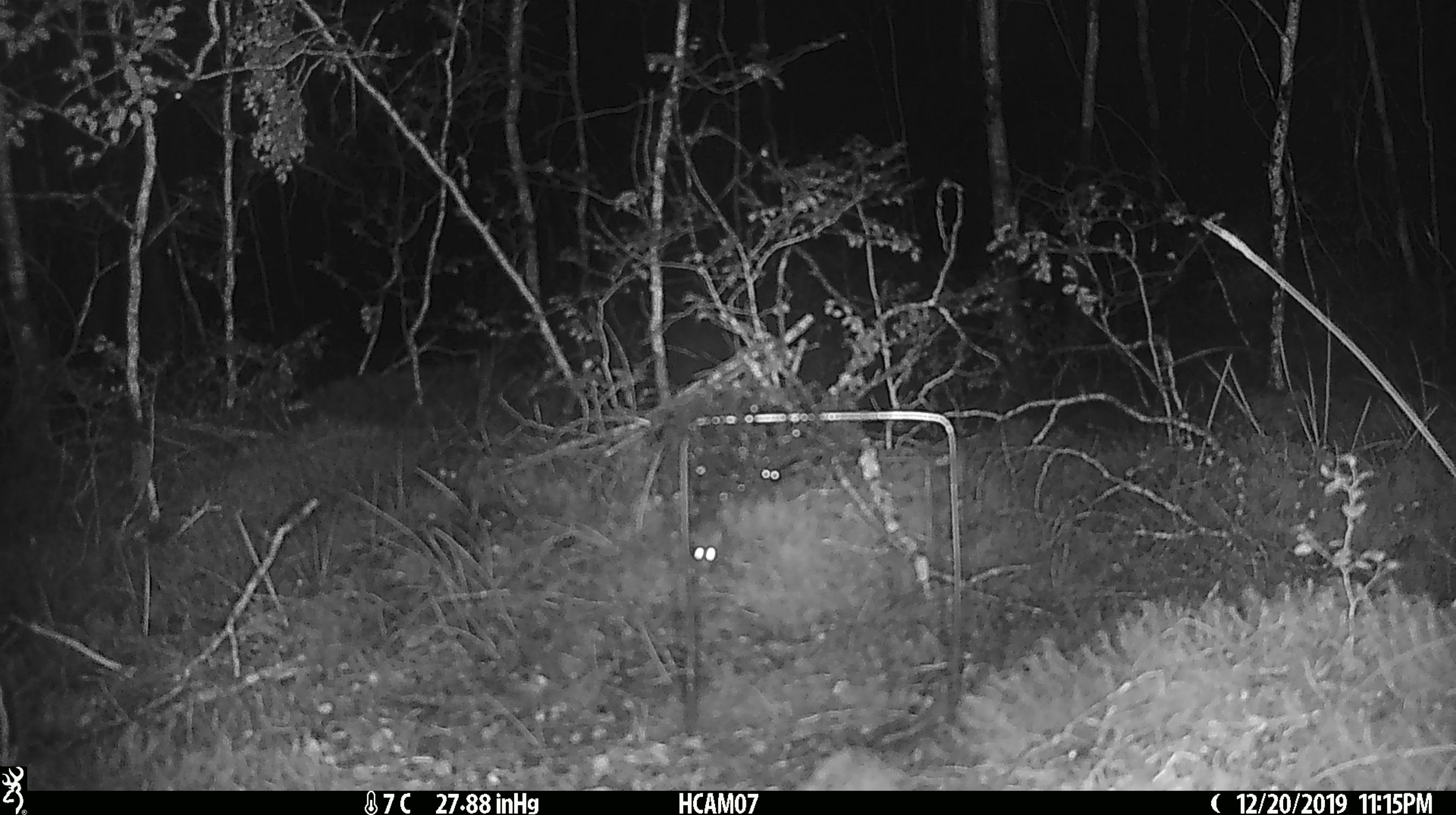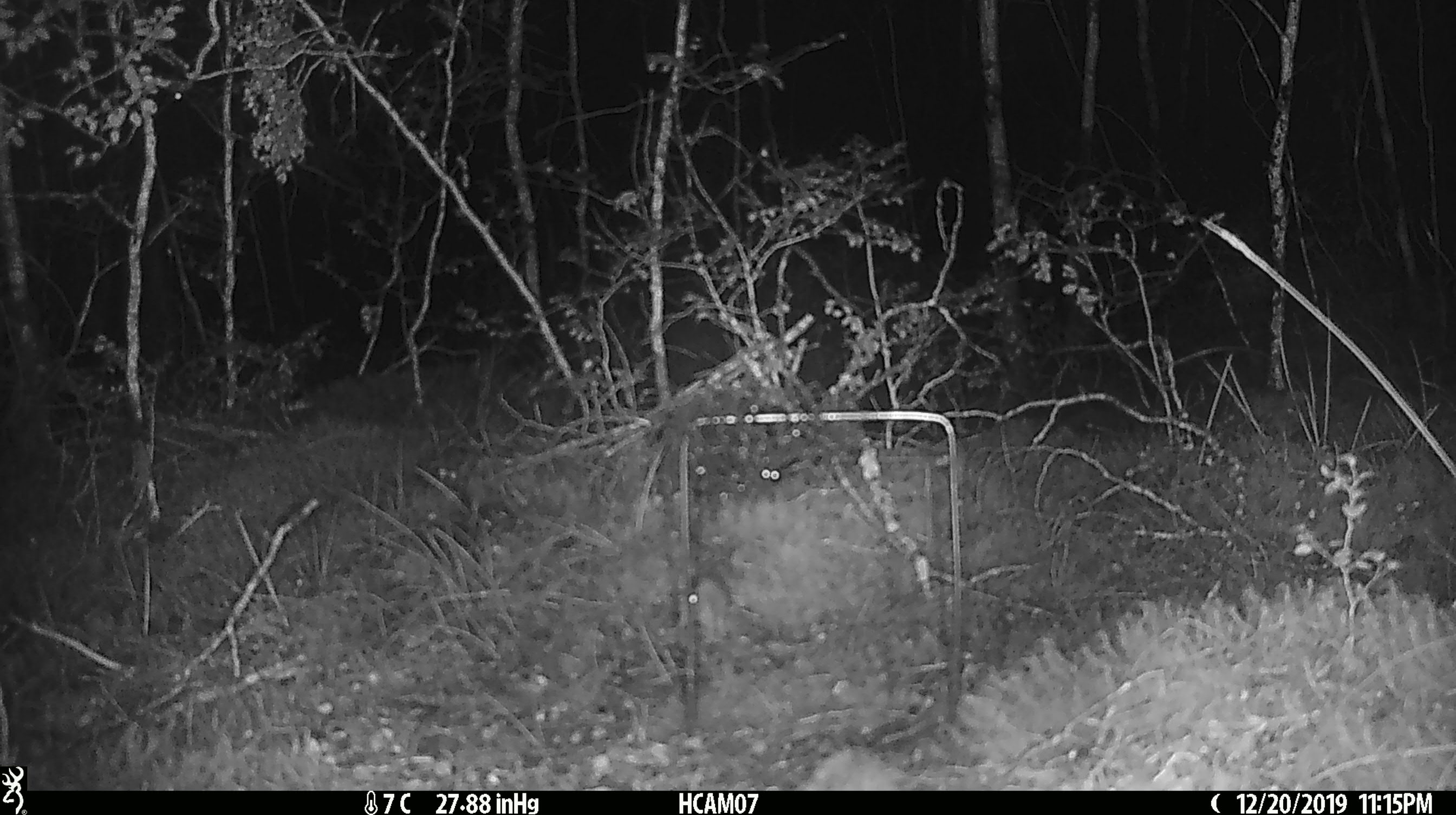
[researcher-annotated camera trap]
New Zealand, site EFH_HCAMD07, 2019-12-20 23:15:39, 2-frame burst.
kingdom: Animalia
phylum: Chordata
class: Mammalia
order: Rodentia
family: Muridae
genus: Mus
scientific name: Mus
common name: mouse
Mouse (Mus).